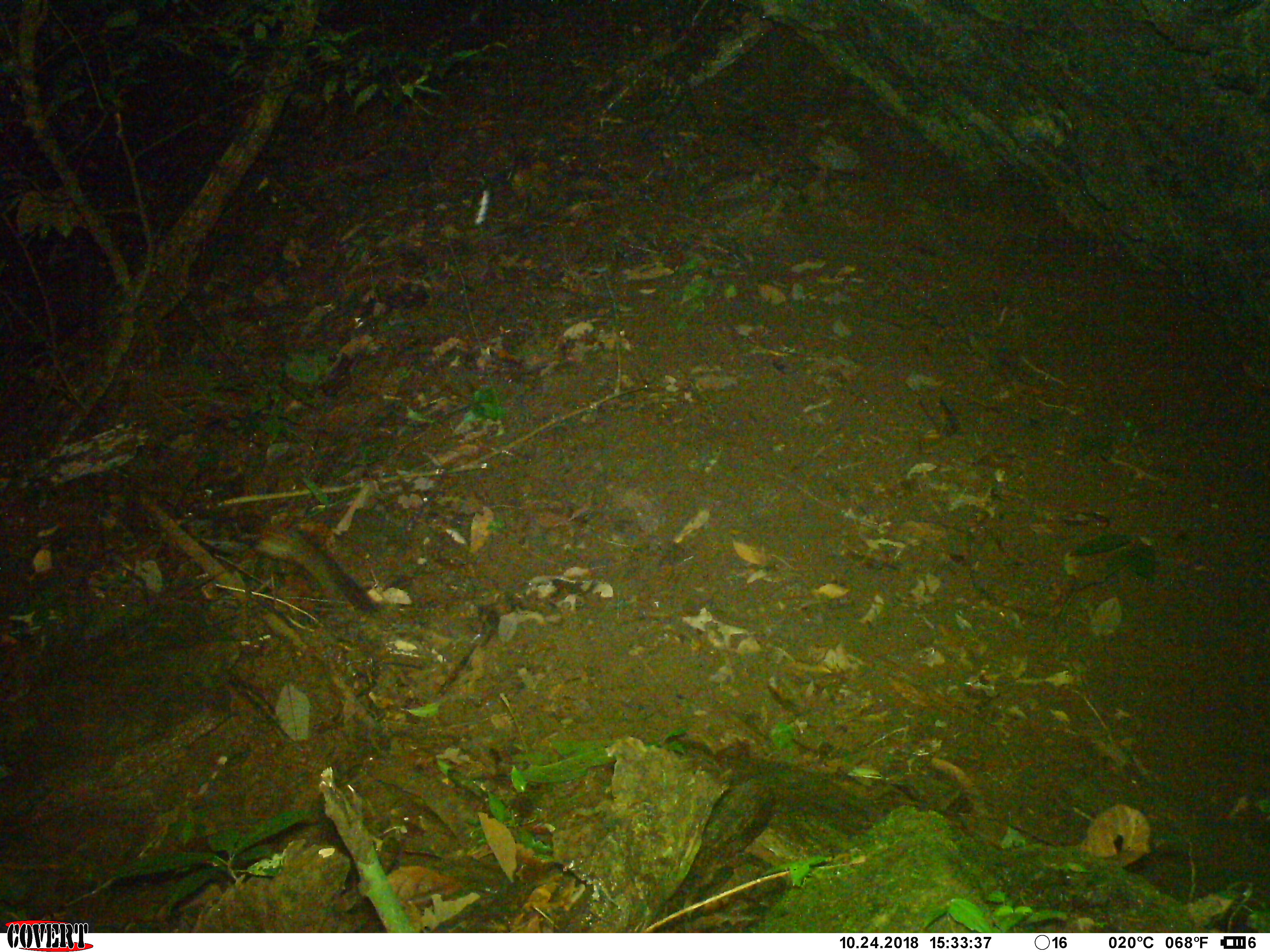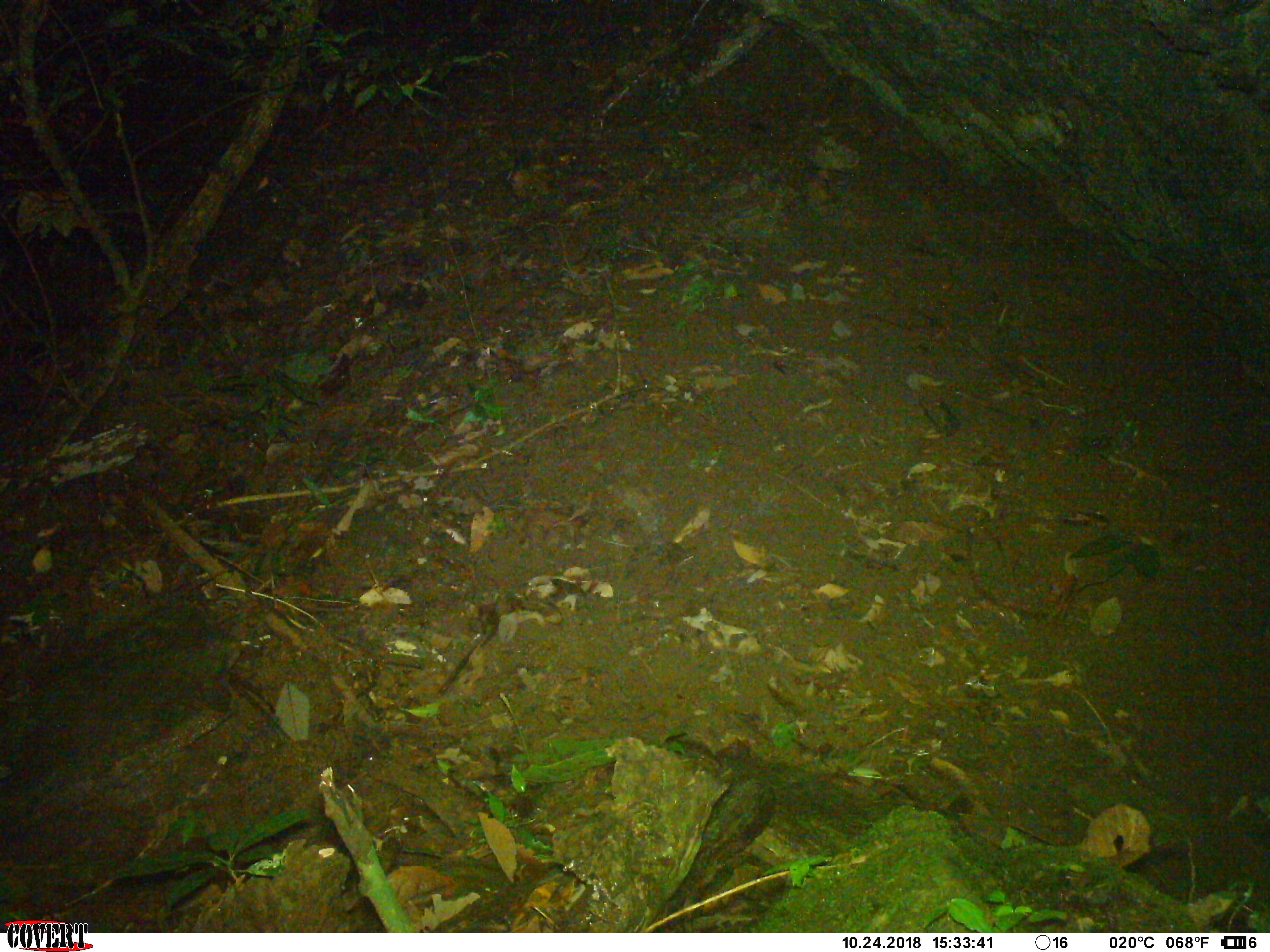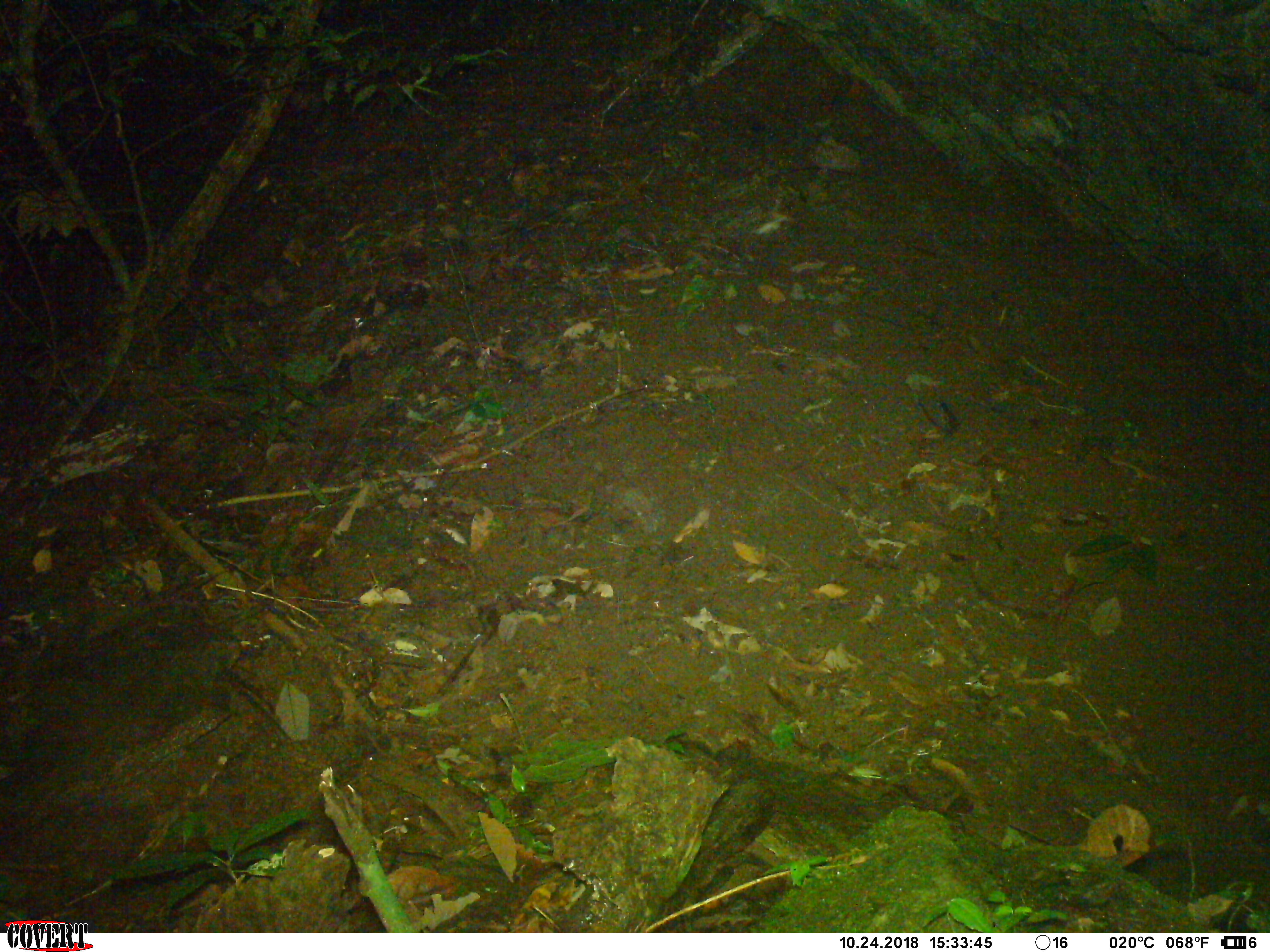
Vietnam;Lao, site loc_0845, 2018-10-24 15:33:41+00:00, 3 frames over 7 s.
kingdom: Animalia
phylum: Chordata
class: Mammalia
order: Rodentia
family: Sciuridae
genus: Dremomys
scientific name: Dremomys rufigenis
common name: red-cheeked squirrel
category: red cheeked squirrel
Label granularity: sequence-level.